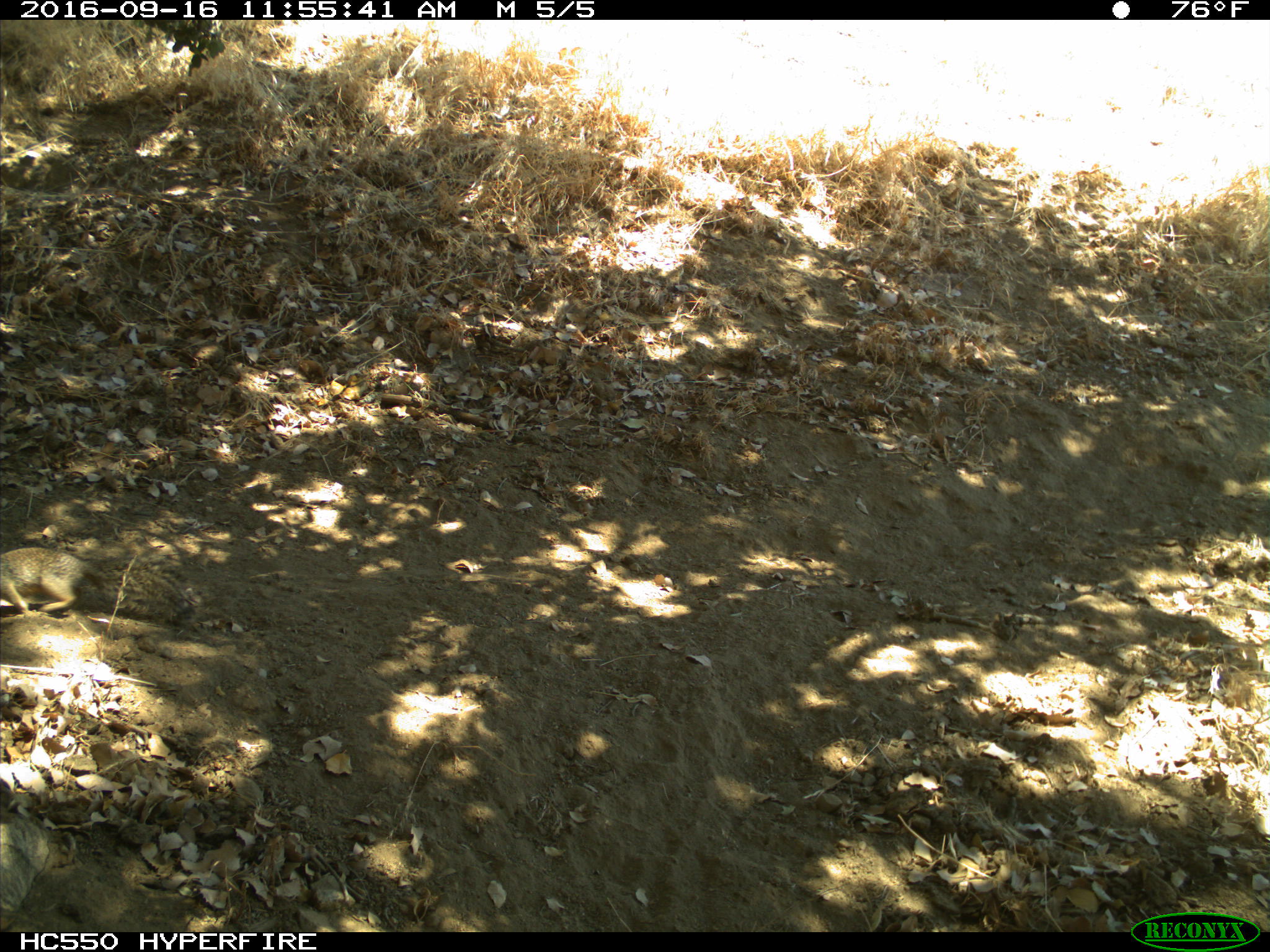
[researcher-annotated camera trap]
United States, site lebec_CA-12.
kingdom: Animalia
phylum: Chordata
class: Mammalia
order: Rodentia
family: Sciuridae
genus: Otospermophilus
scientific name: Otospermophilus beecheyi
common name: california ground squirrel